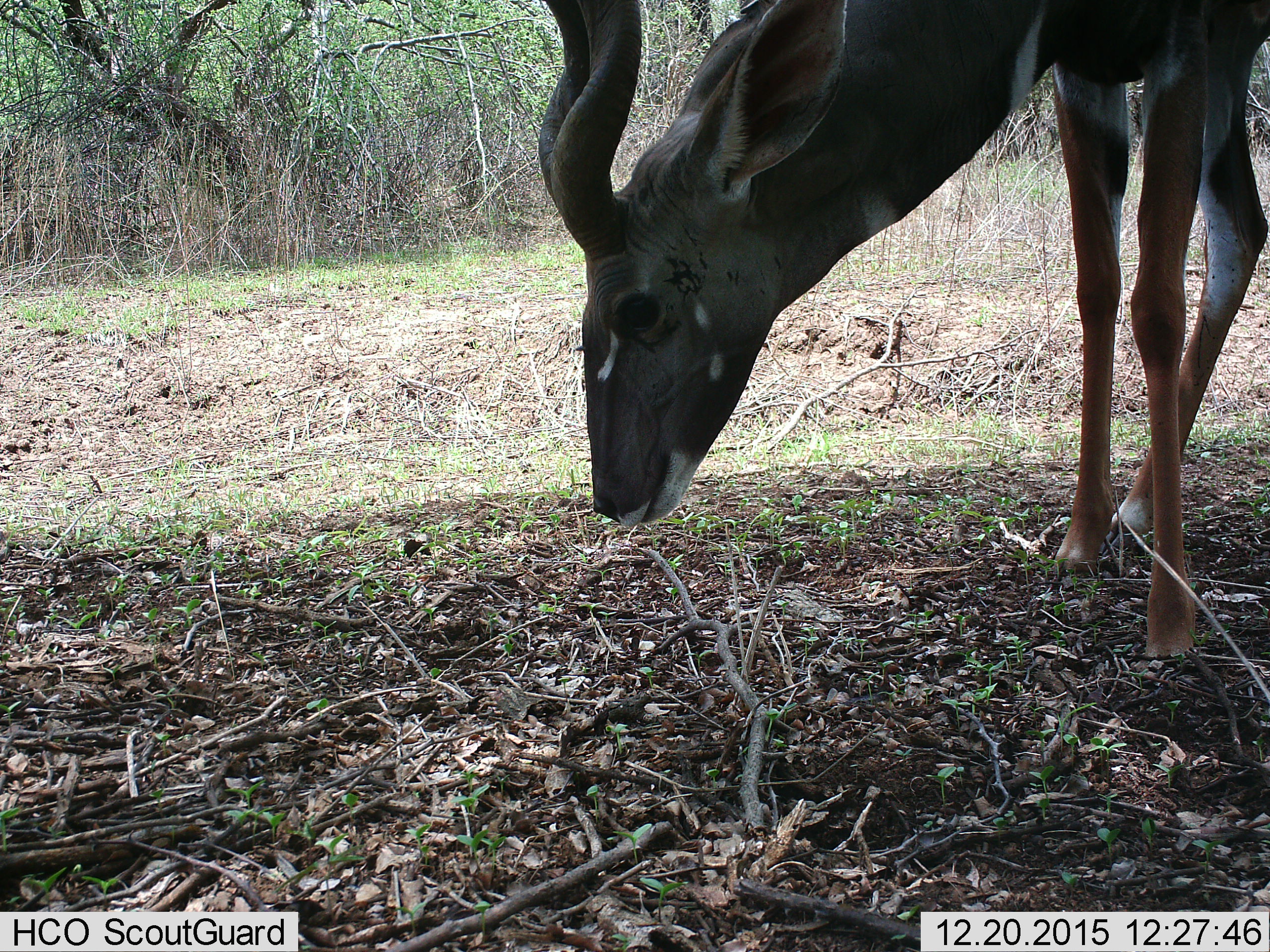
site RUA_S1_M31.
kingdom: Animalia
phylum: Chordata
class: Mammalia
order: Artiodactyla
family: Bovidae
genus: Tragelaphus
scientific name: Tragelaphus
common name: kudu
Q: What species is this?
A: Kudu (Tragelaphus).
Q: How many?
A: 1.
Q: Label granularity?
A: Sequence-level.